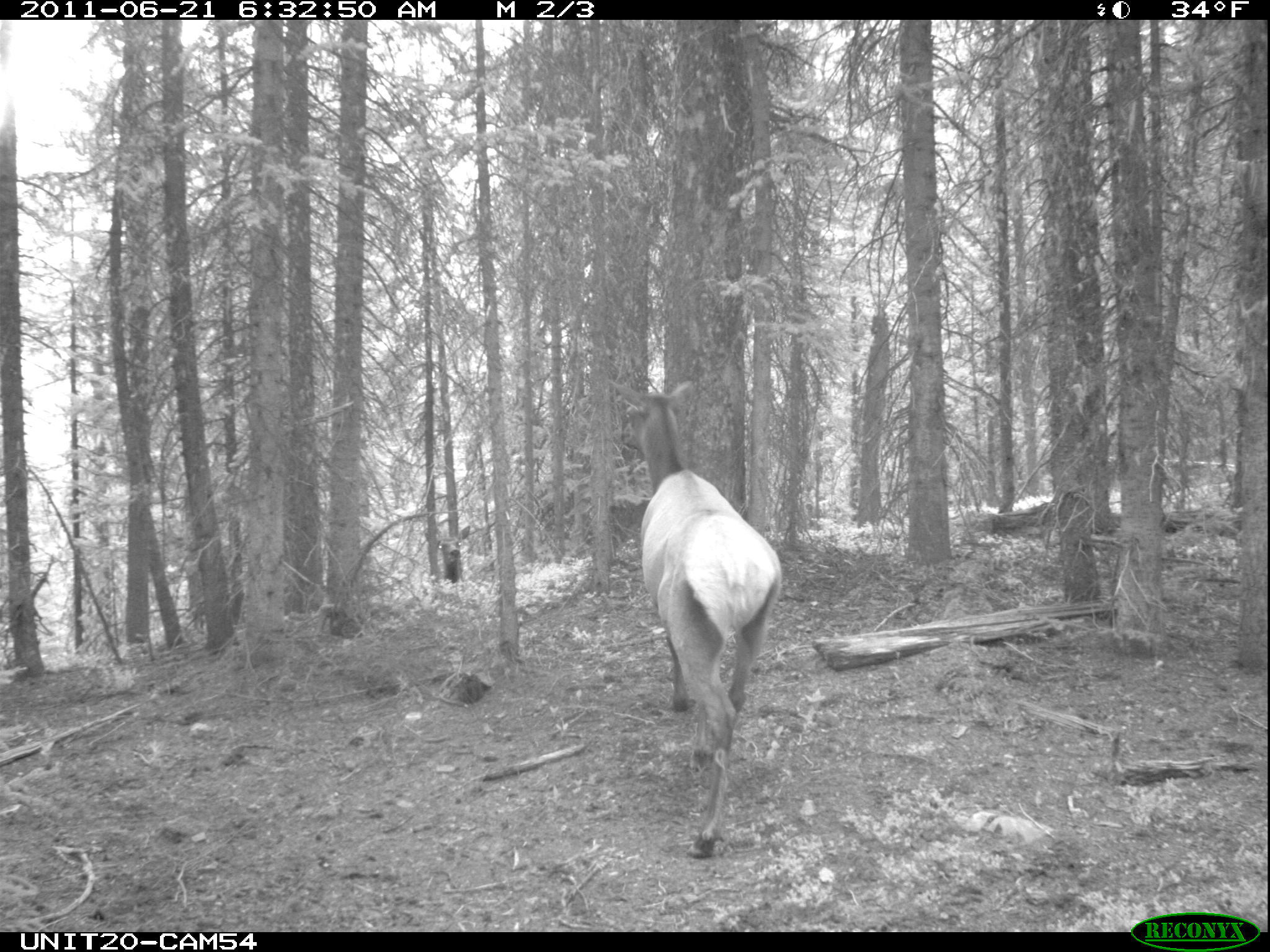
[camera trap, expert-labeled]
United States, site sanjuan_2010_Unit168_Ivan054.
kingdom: Animalia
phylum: Chordata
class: Mammalia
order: Artiodactyla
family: Cervidae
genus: Cervus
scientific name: Cervus elaphus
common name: red deer